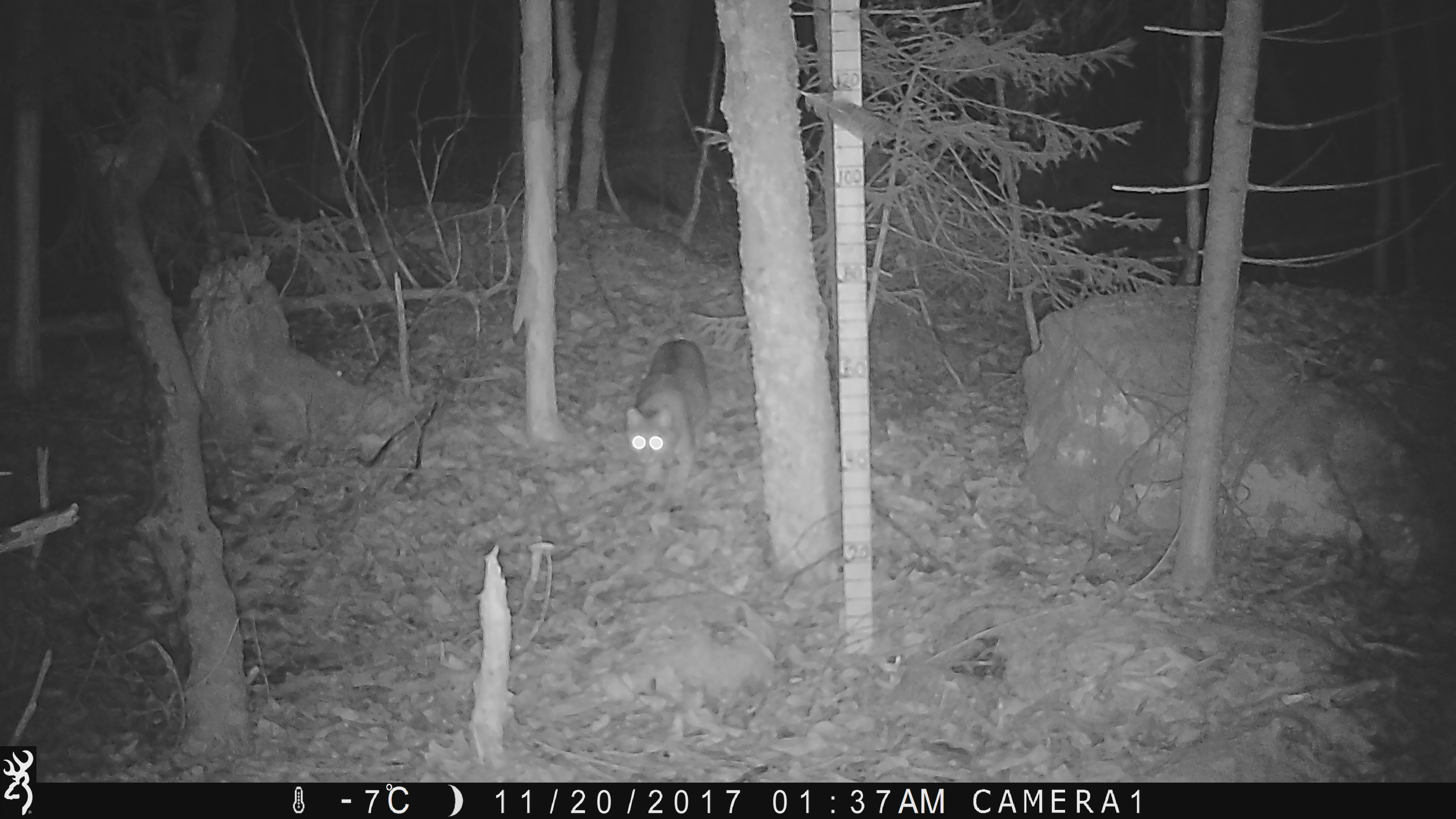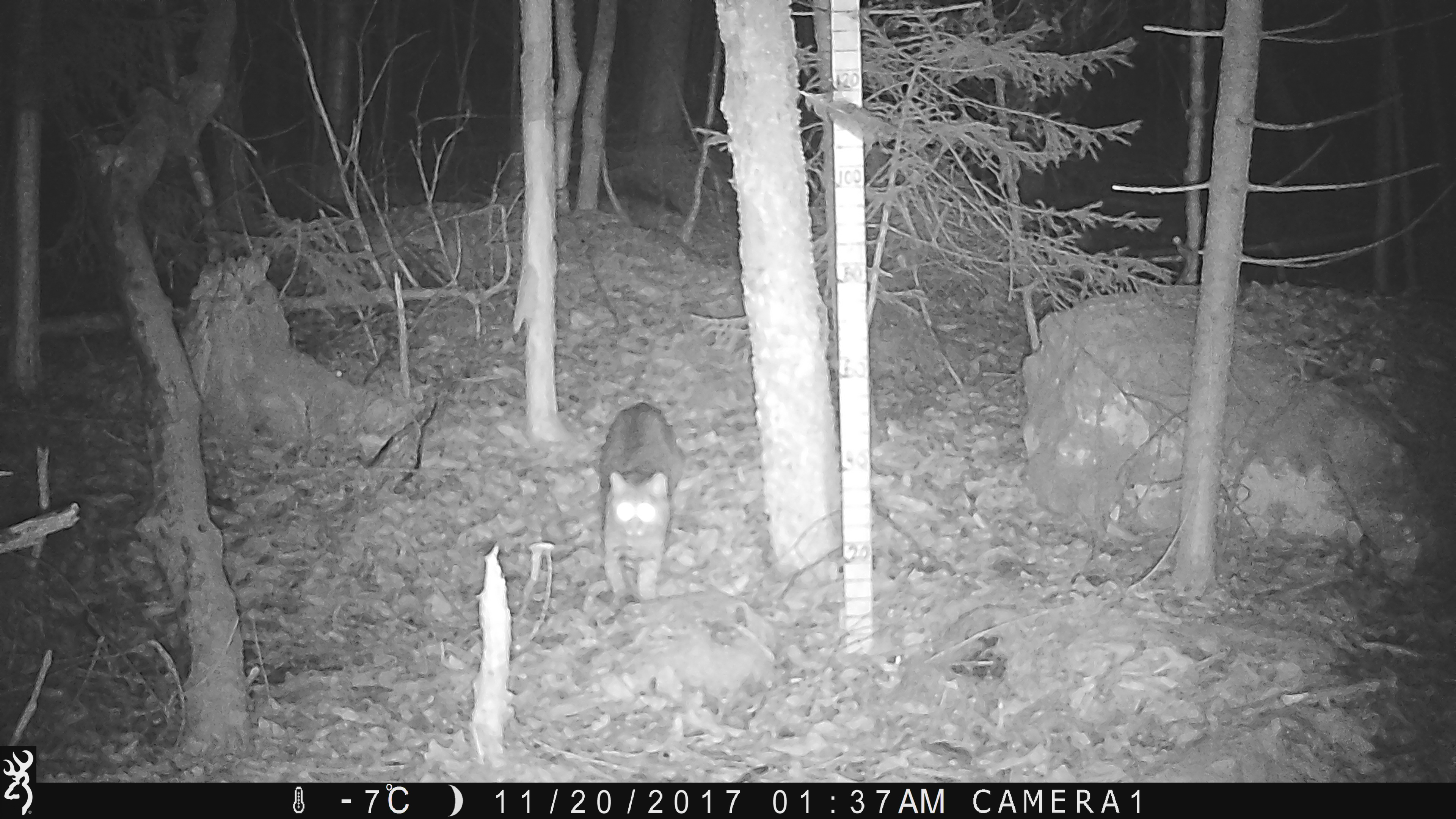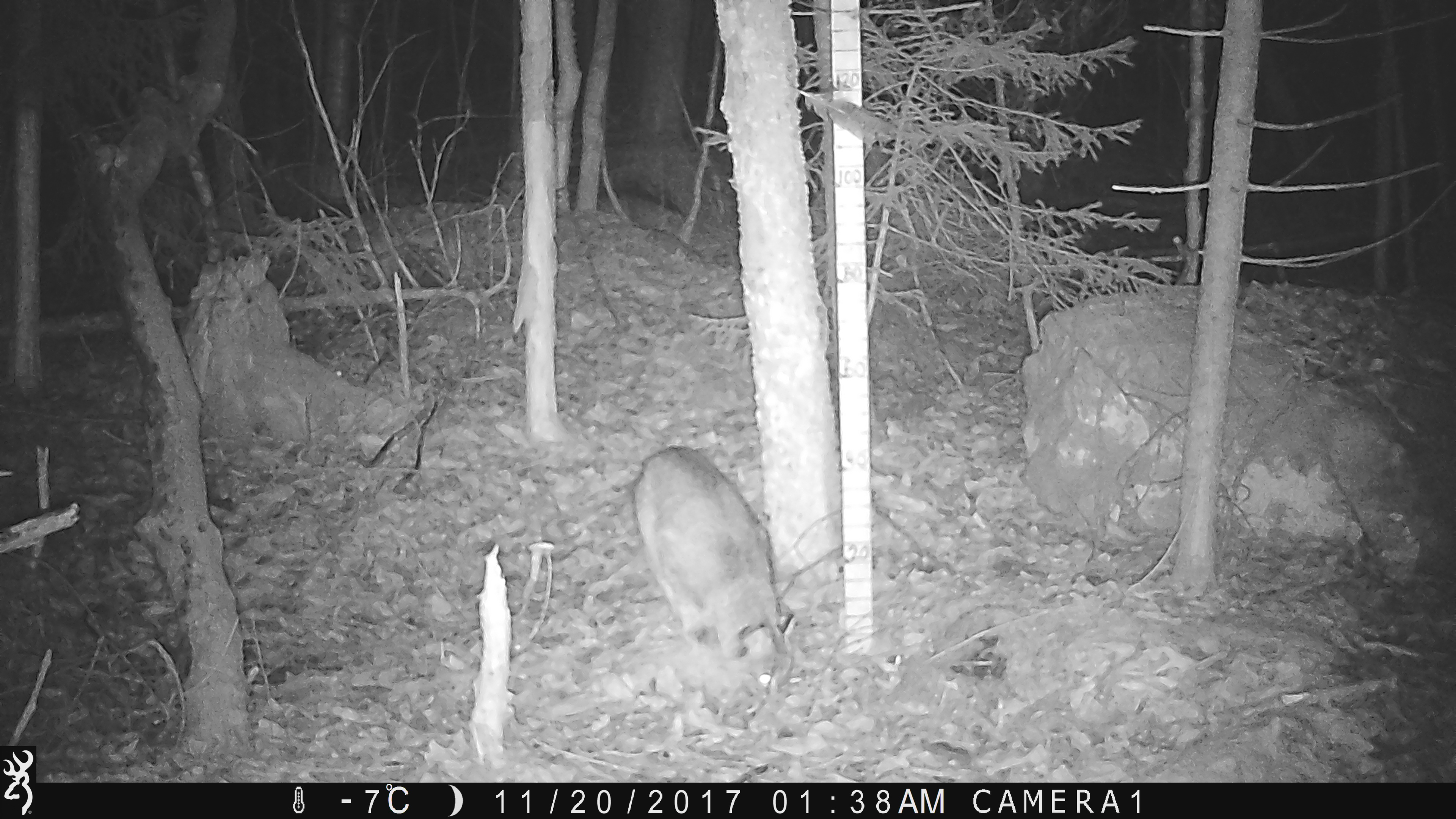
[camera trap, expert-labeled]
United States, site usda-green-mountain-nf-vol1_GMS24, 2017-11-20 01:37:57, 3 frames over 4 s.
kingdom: Animalia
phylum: Chordata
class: Mammalia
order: Carnivora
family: Felidae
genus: Lynx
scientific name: Lynx rufus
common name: bobcat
Bobcat (Lynx rufus).